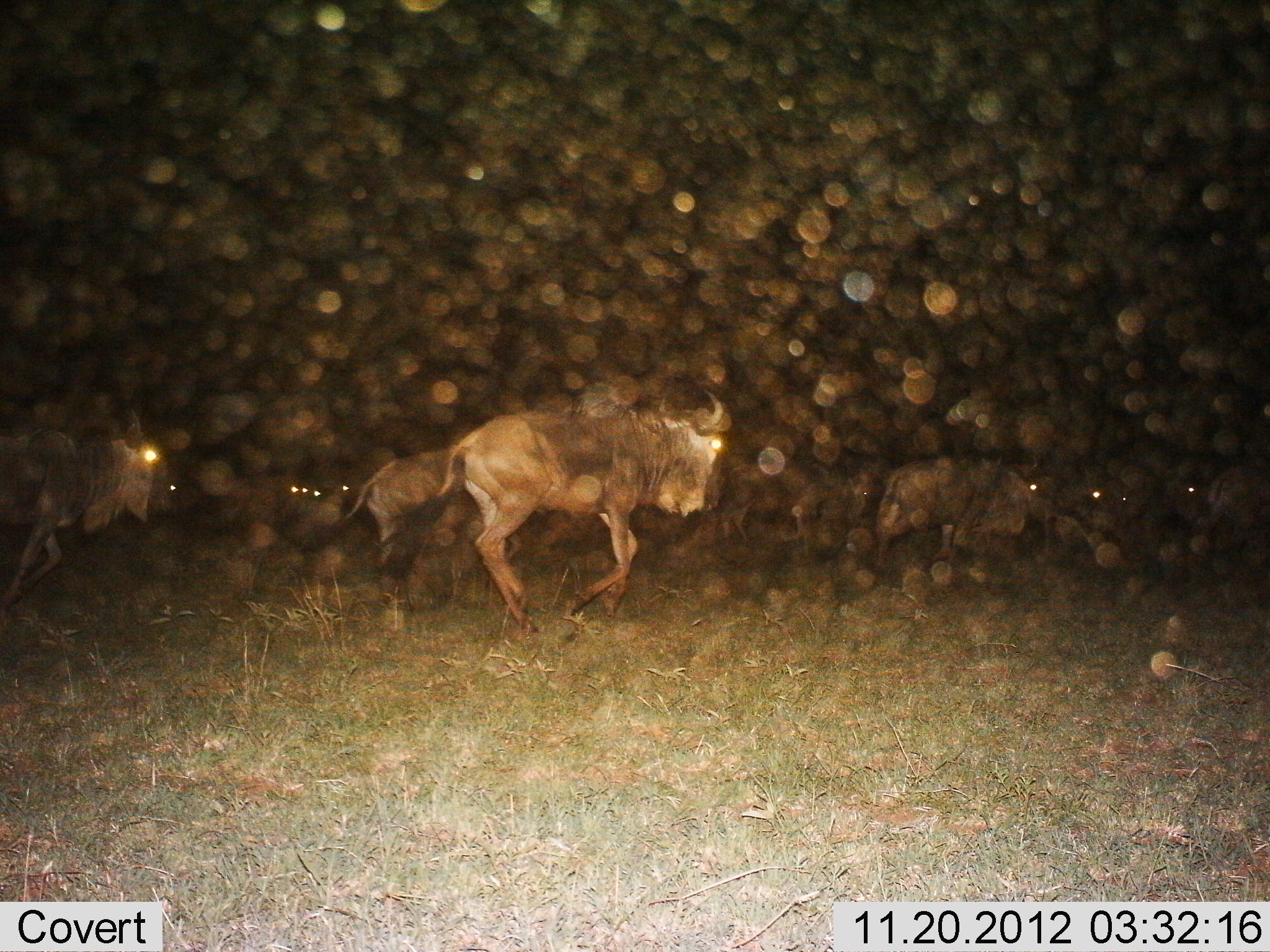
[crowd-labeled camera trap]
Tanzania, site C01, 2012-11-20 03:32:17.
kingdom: Animalia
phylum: Chordata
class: Mammalia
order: Artiodactyla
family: Bovidae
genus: Connochaetes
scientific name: Connochaetes taurinus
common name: blue wildebeest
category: wildebeest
Wildebeest (blue wildebeest) (Connochaetes taurinus), count 11-50. Behavior (volunteer vote fractions): standing 15%, resting 3%, moving 90%, interacting 0%. Young present (vote fraction): 0%. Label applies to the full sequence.